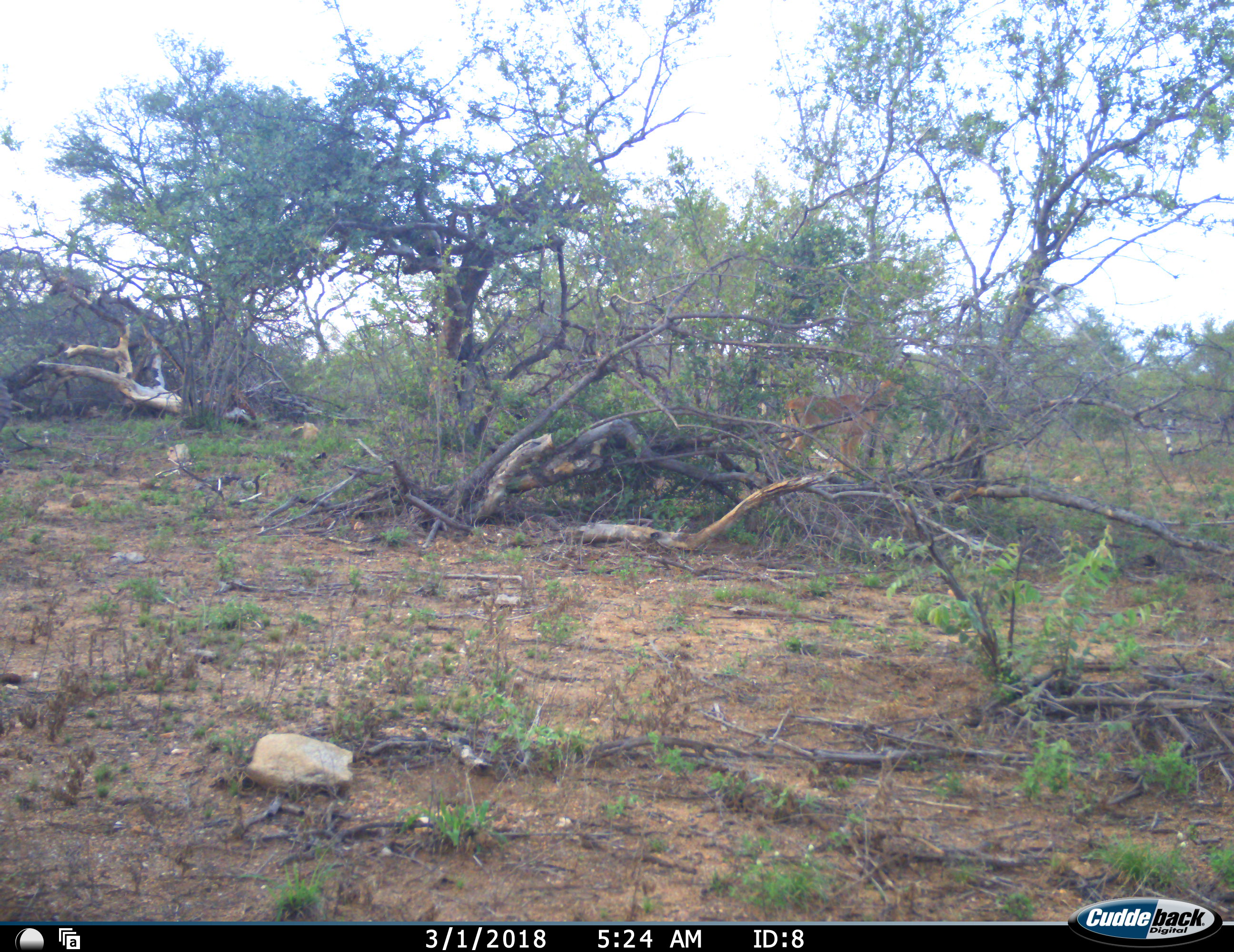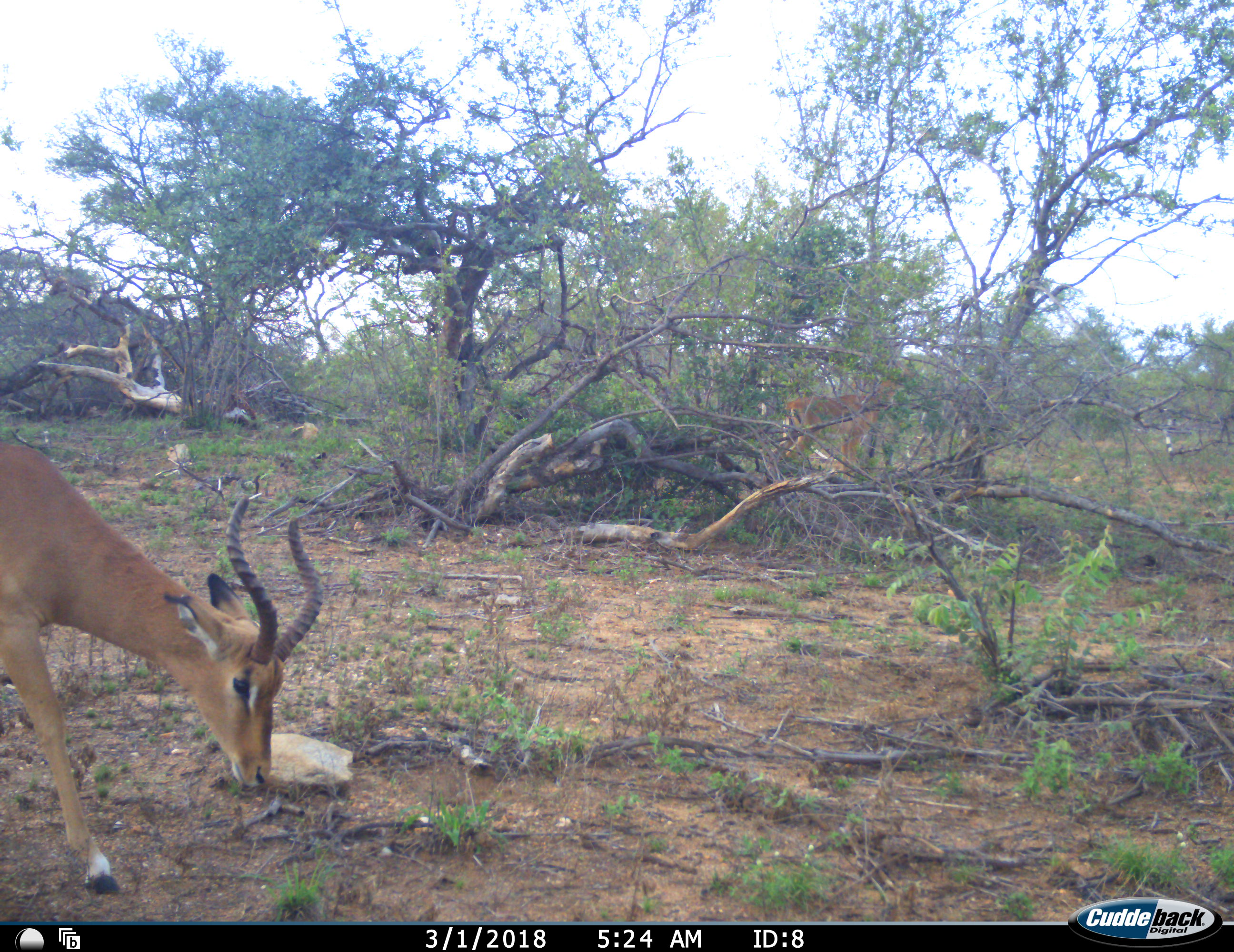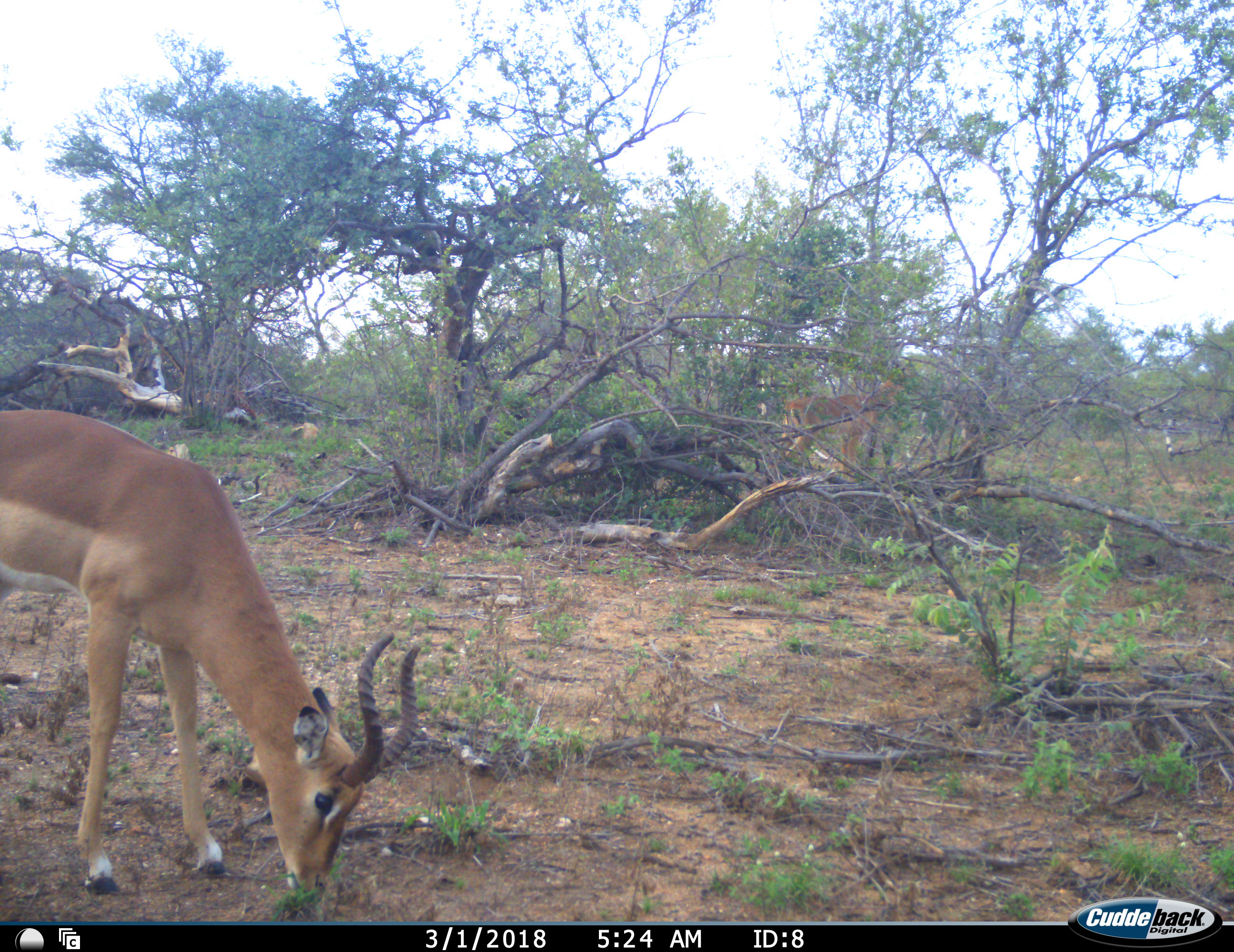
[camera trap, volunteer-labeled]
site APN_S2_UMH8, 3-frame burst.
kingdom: Animalia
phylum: Chordata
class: Mammalia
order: Artiodactyla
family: Bovidae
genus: Aepyceros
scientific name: Aepyceros melampus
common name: impala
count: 2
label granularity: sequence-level